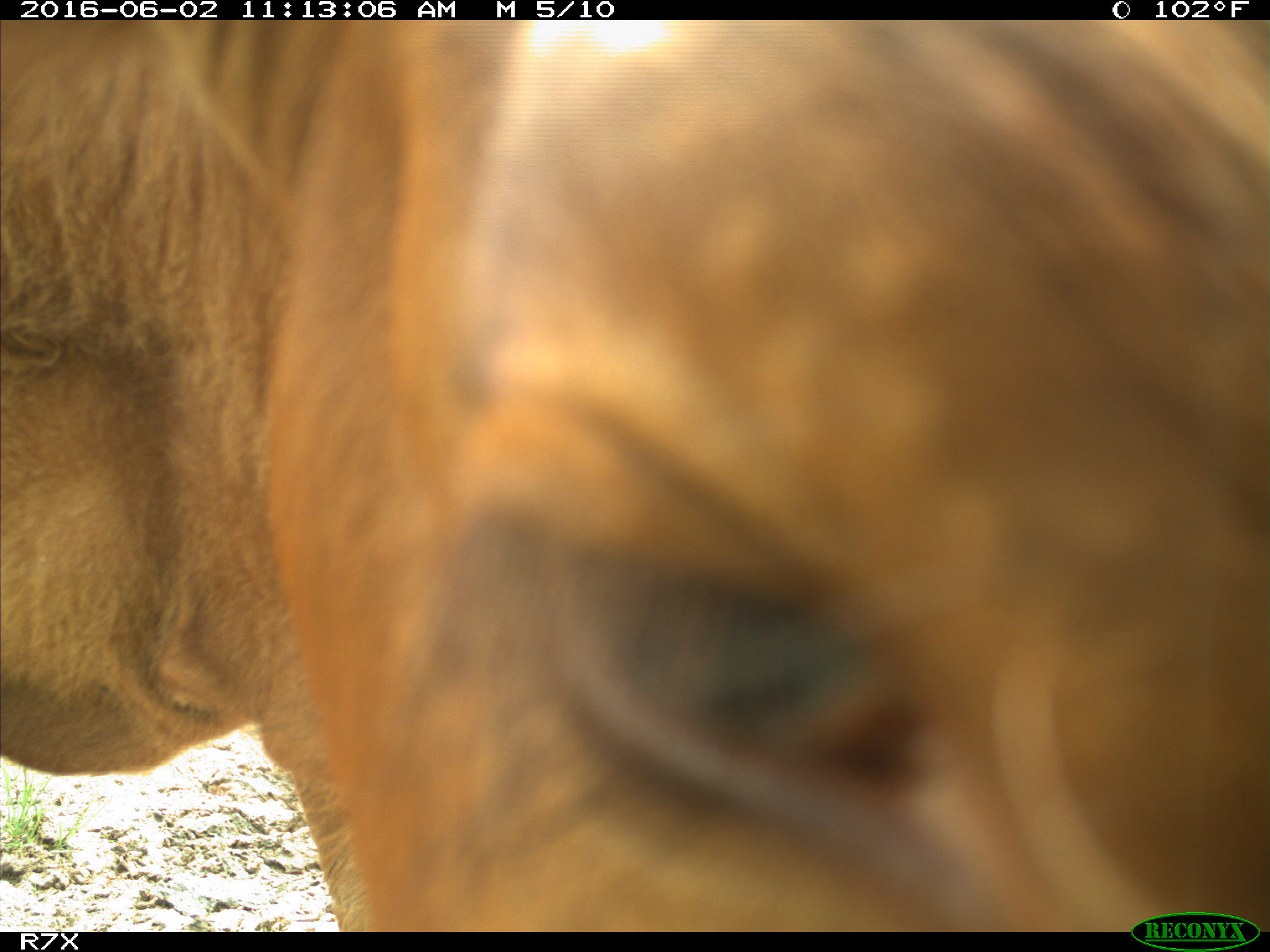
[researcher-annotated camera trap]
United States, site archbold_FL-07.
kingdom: Animalia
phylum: Chordata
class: Mammalia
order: Artiodactyla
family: Bovidae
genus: Bos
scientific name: Bos taurus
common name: domestic cow